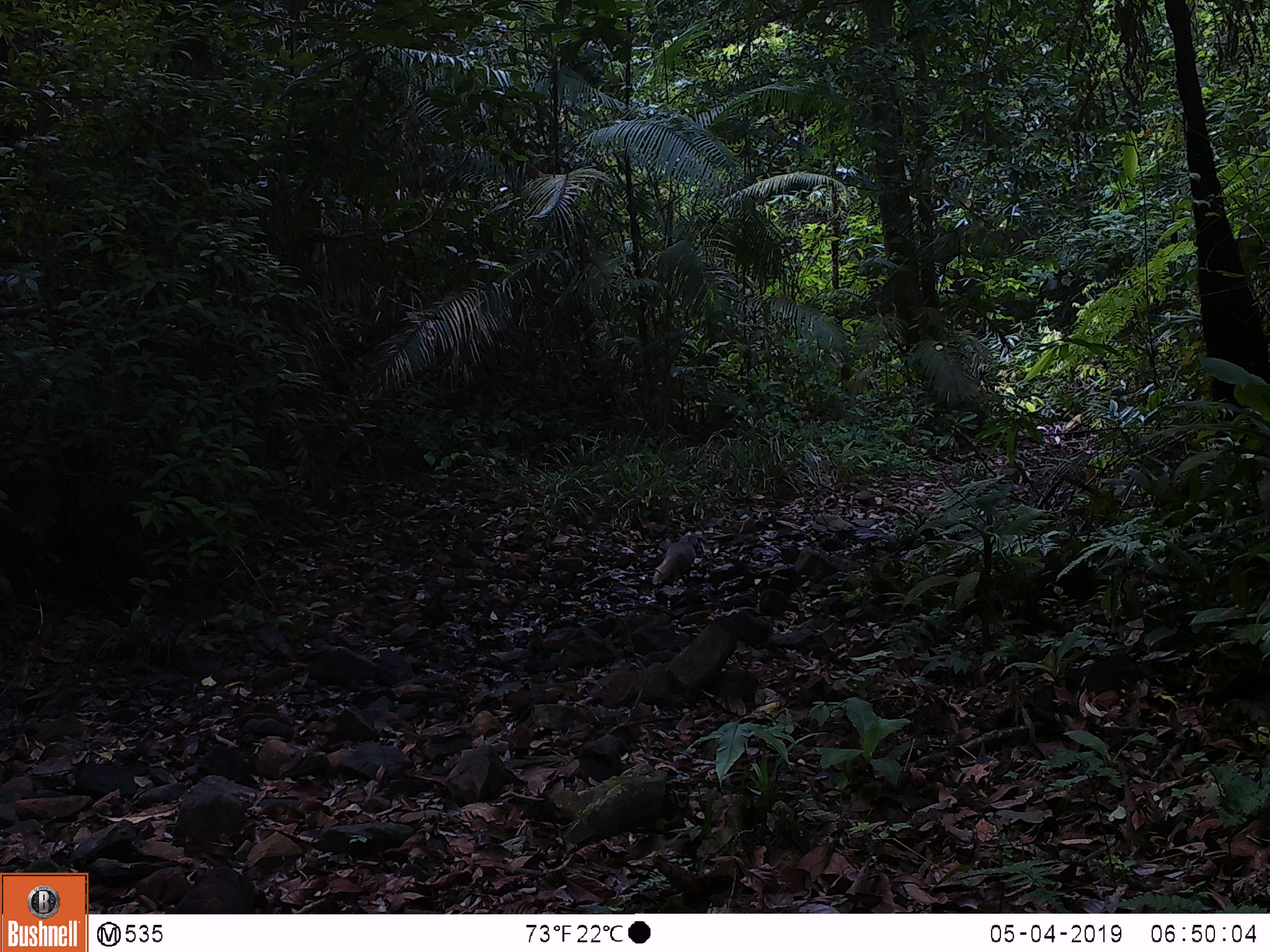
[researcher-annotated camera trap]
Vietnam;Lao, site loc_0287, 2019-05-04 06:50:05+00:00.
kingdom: Animalia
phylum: Chordata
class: Mammalia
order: Carnivora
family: Herpestidae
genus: Urva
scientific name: Urva urva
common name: crab-eating mongoose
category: crab eating mongoose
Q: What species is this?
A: Crab eating mongoose (crab-eating mongoose) (Urva urva).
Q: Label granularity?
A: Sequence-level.